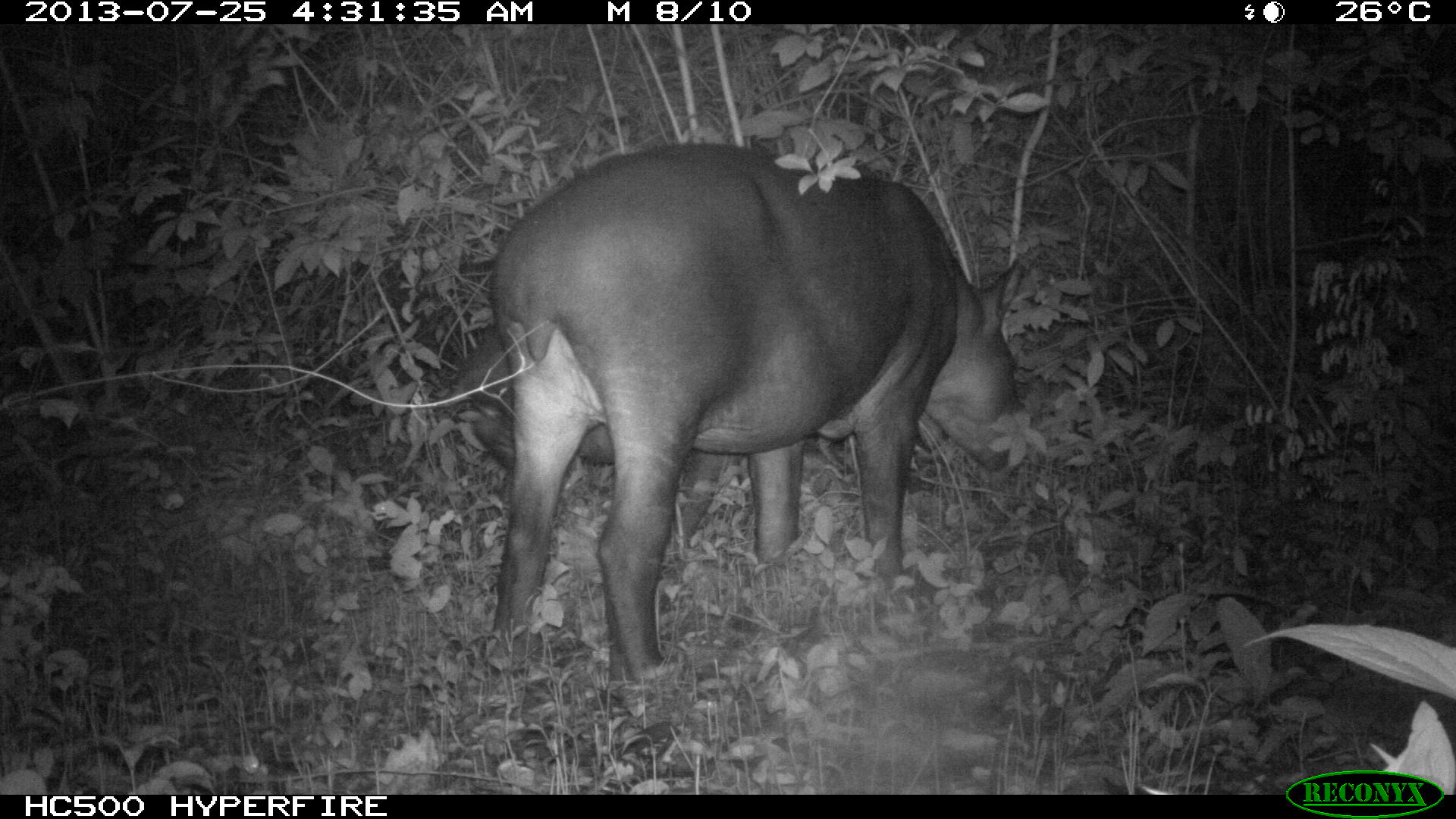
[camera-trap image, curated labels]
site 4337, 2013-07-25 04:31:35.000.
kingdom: Animalia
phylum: Chordata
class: Mammalia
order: Perissodactyla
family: Tapiridae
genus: Tapirus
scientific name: Tapirus bairdii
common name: baird's tapir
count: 2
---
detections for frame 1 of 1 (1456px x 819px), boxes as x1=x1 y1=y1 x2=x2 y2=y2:
tapirus bairdii: x1=489 y1=141 x2=1032 y2=699; x1=444 y1=323 x2=743 y2=550